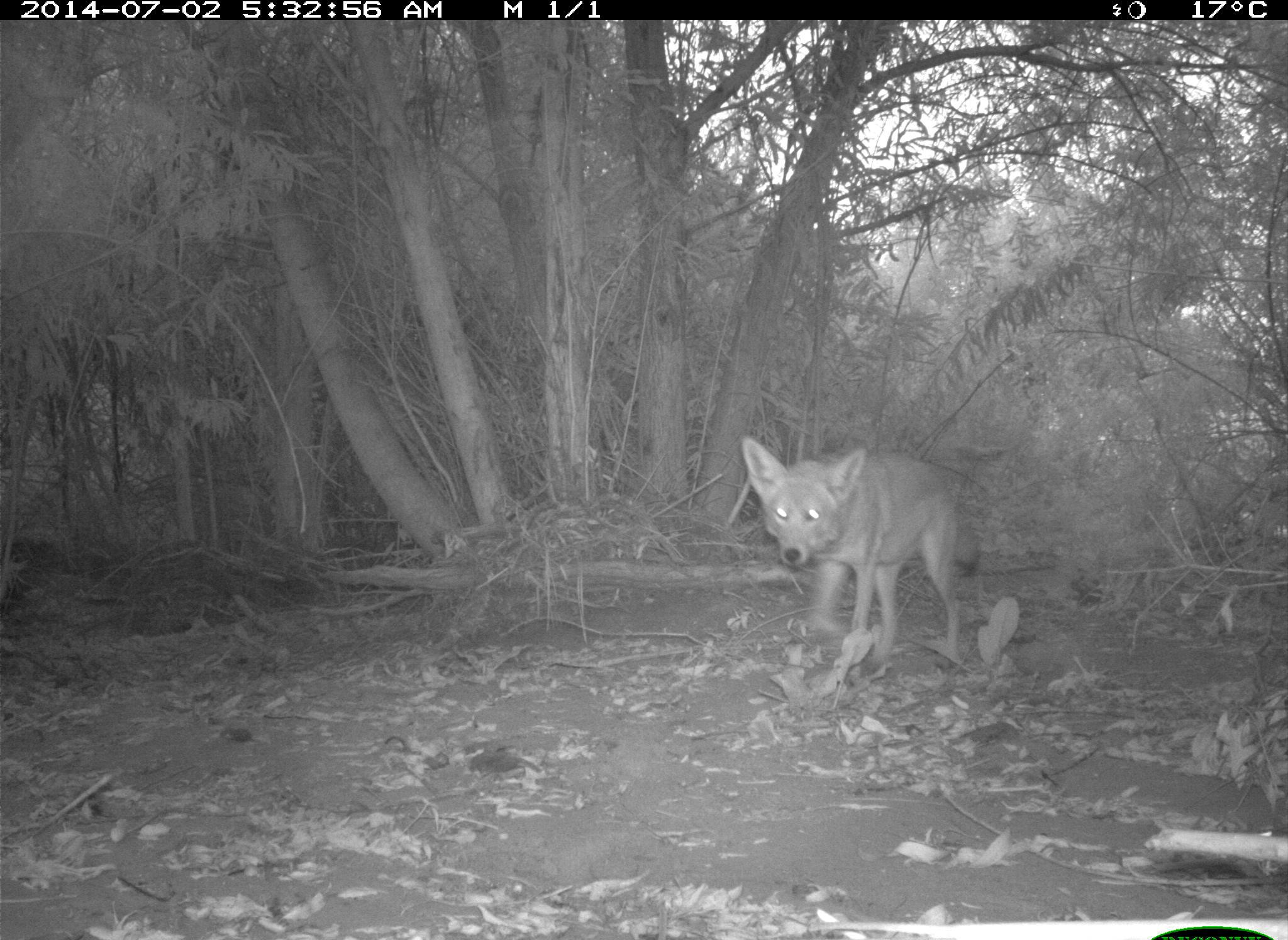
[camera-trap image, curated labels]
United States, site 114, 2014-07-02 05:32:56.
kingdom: Animalia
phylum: Chordata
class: Mammalia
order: Carnivora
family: Canidae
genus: Canis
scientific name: Canis latrans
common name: coyote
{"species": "coyote (Canis latrans)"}